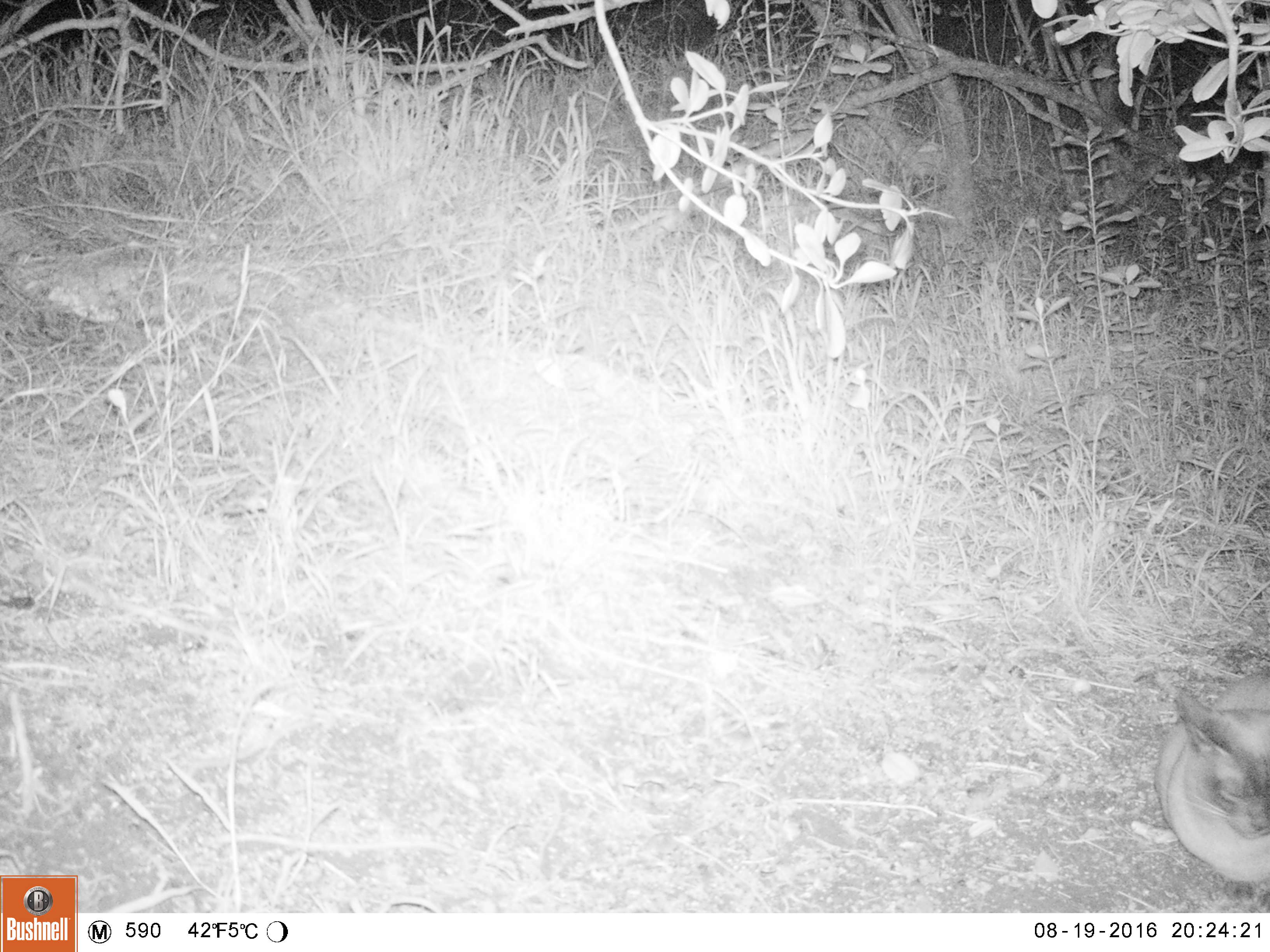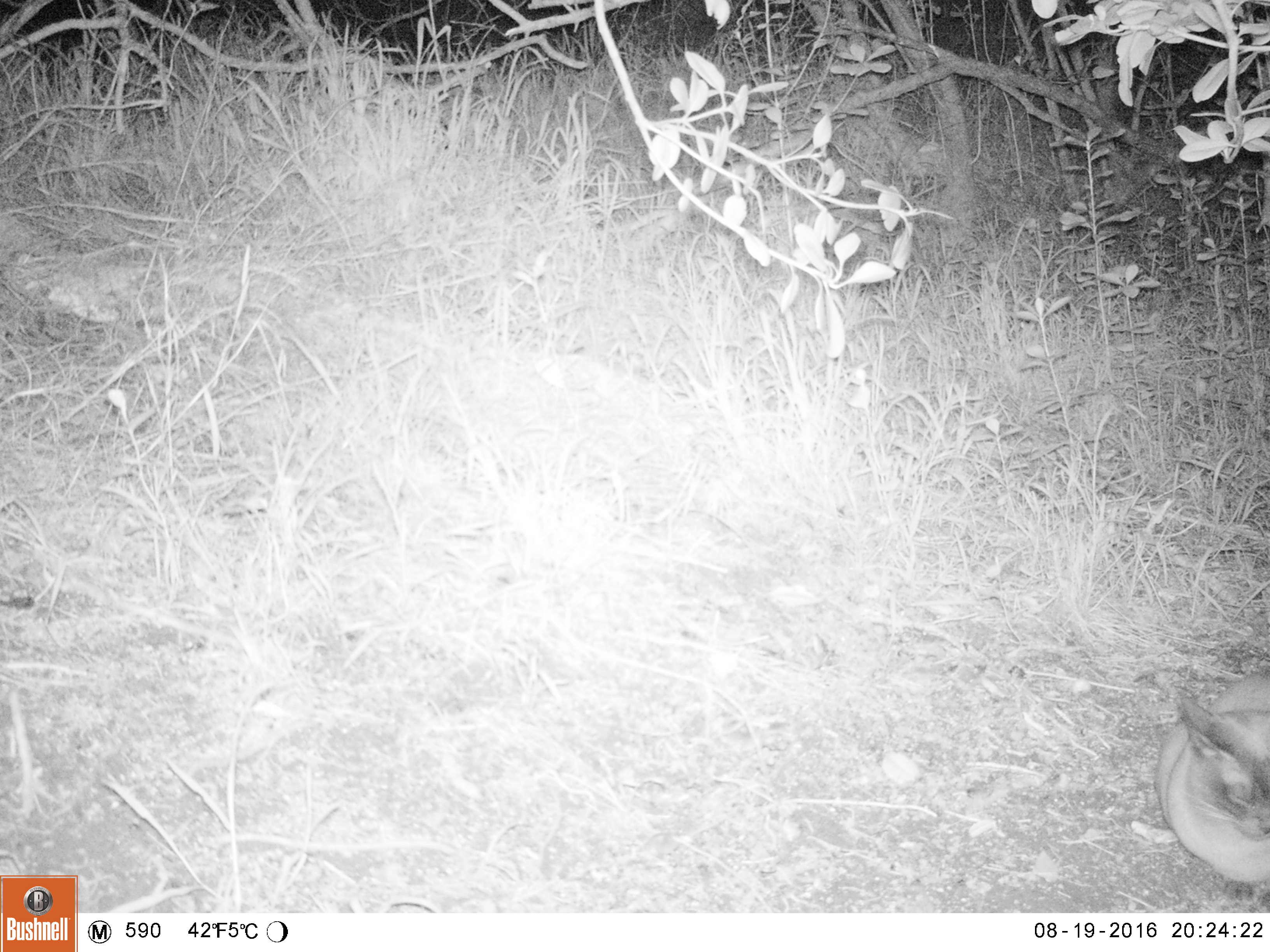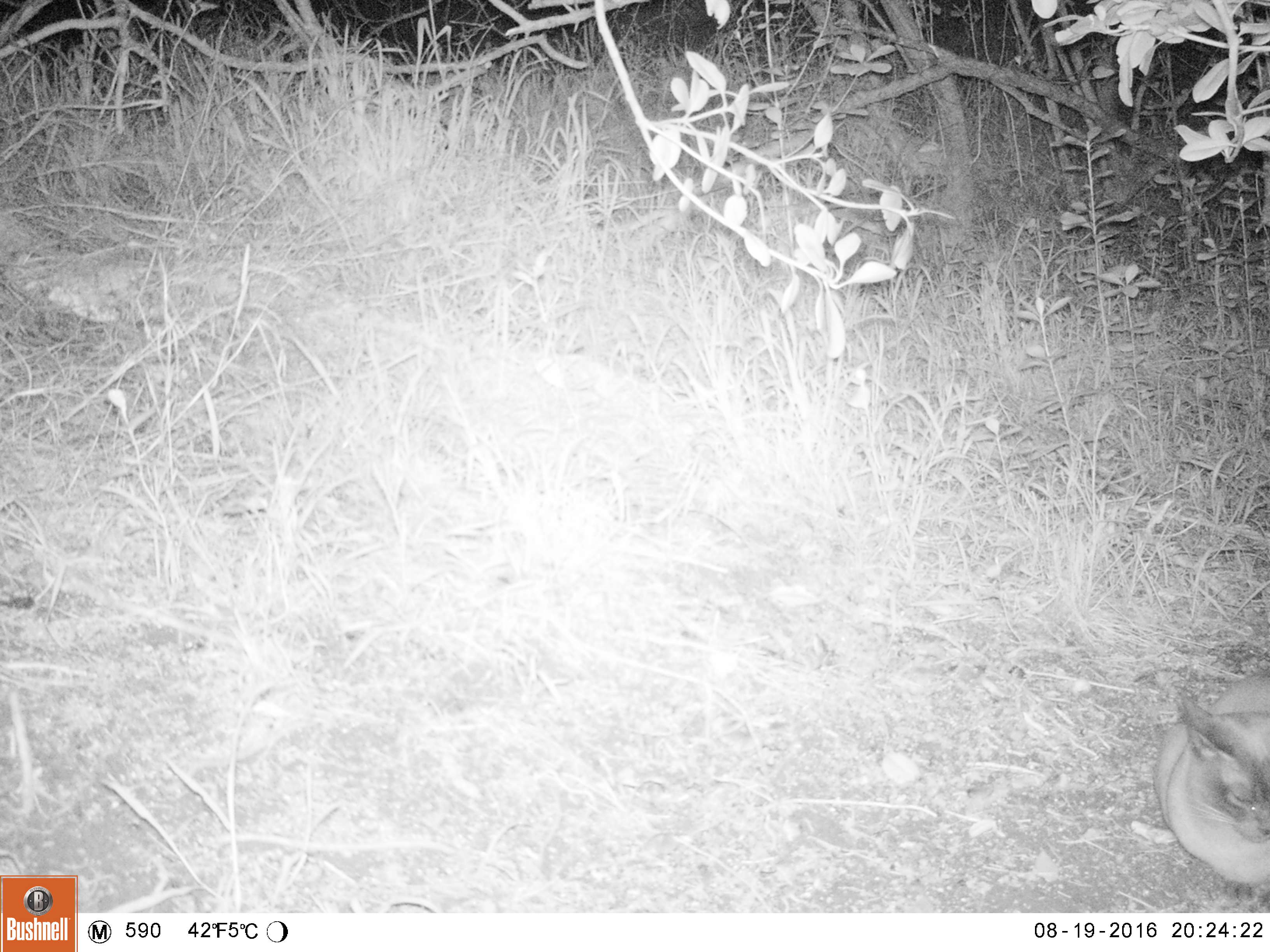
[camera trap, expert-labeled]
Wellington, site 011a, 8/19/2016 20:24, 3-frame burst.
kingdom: Animalia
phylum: Chordata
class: Mammalia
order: Carnivora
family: Felidae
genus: Felis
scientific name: Felis catus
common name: cat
Cat (Felis catus).